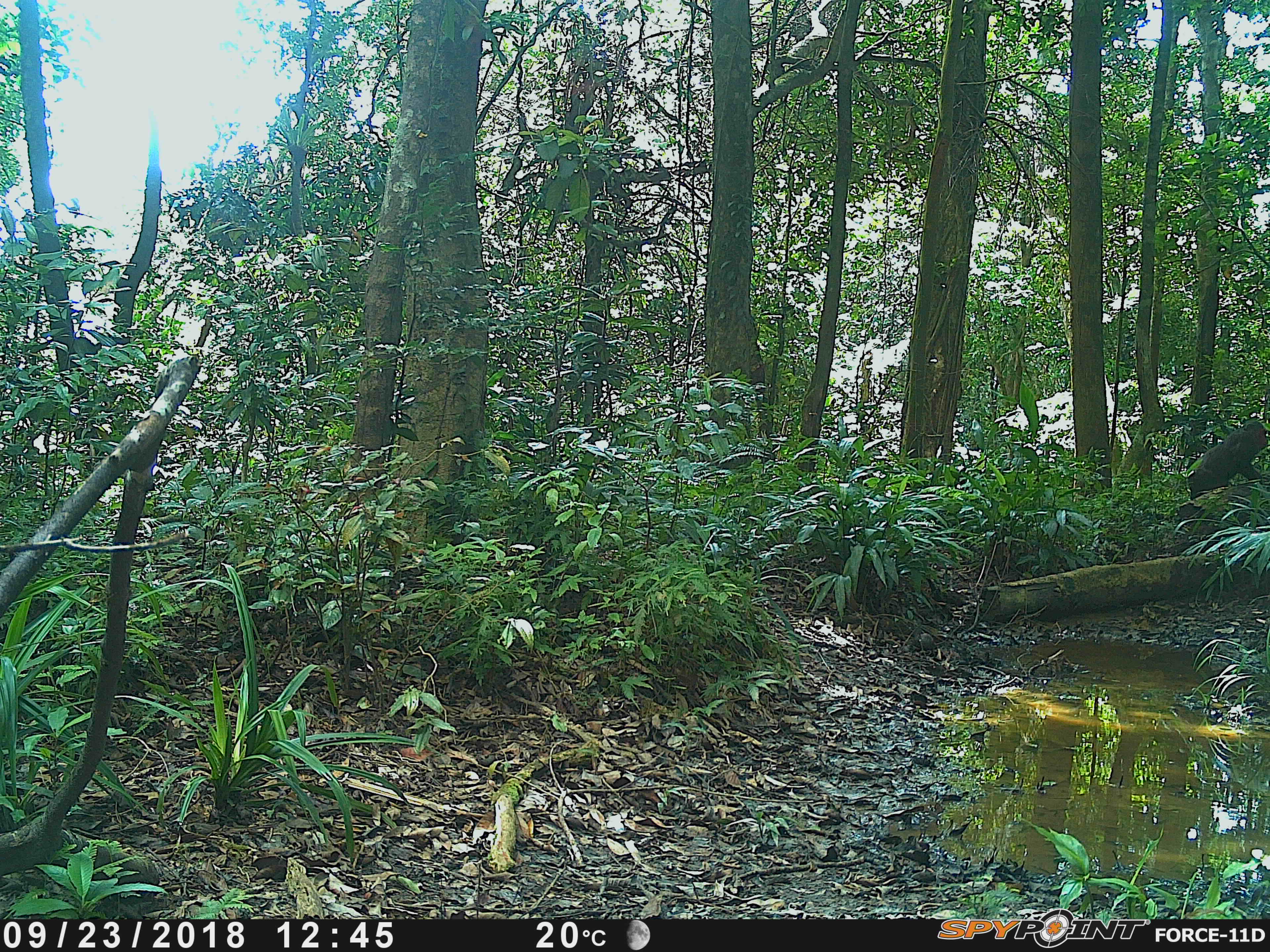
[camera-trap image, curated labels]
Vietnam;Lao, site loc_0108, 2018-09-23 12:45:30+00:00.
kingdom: Animalia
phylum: Chordata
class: Mammalia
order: Primates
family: Cercopithecidae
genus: Macaca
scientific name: Macaca arctoides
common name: stump-tailed macaque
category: stump tailed macaque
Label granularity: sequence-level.